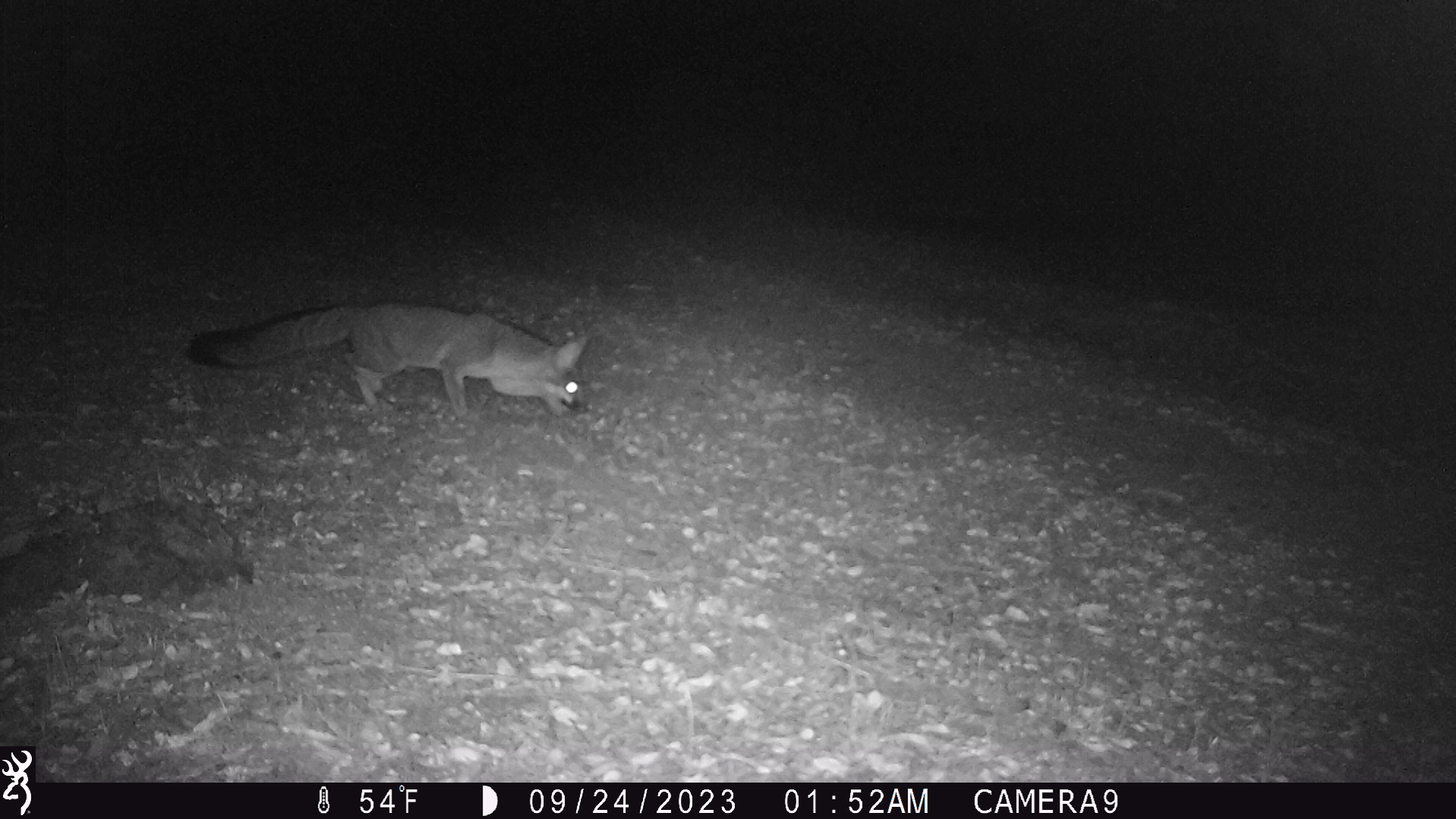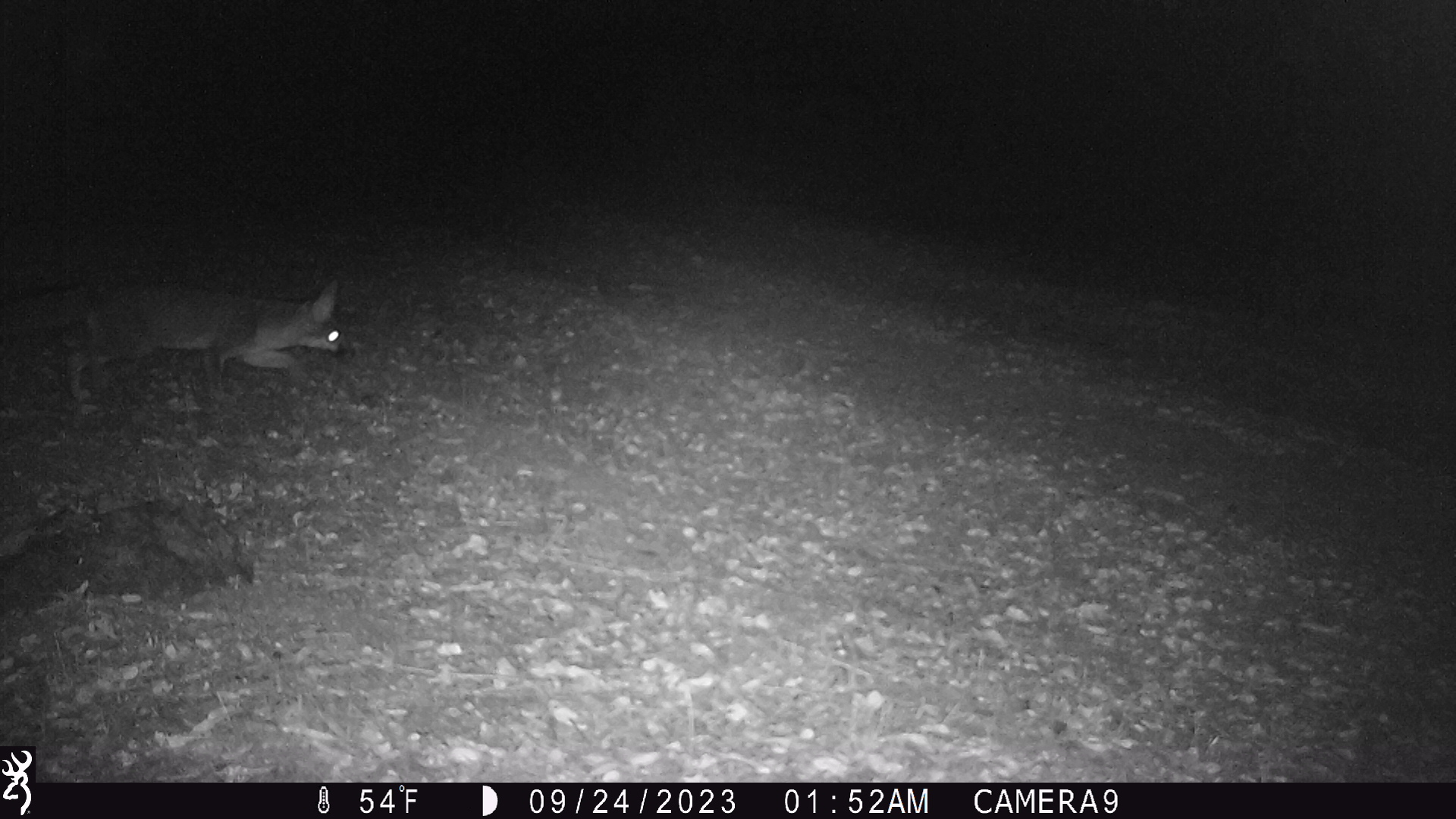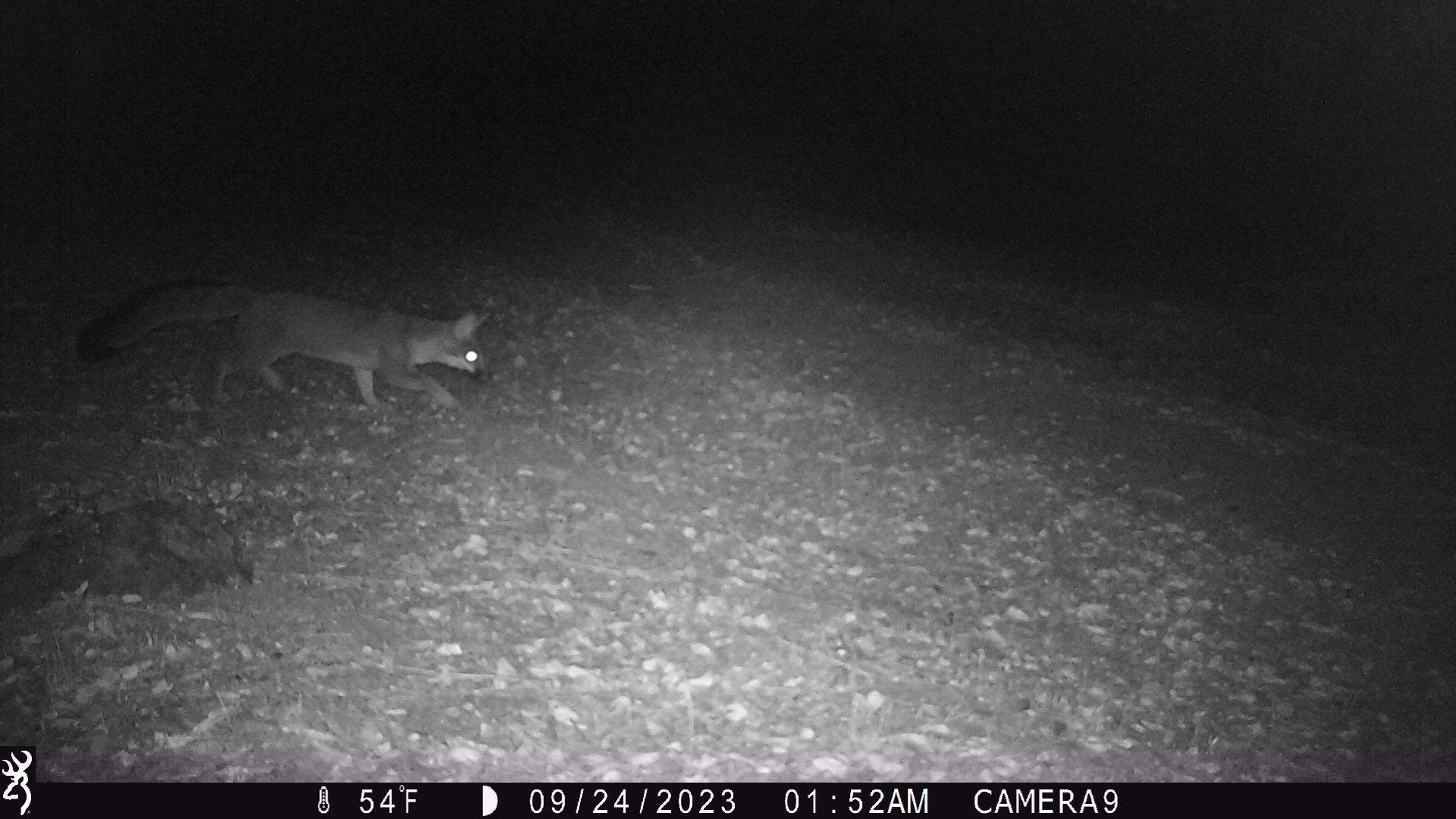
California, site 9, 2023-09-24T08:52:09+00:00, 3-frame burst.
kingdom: Animalia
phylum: Chordata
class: Mammalia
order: Carnivora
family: Canidae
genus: Urocyon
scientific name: Urocyon cinereoargenteus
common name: gray fox